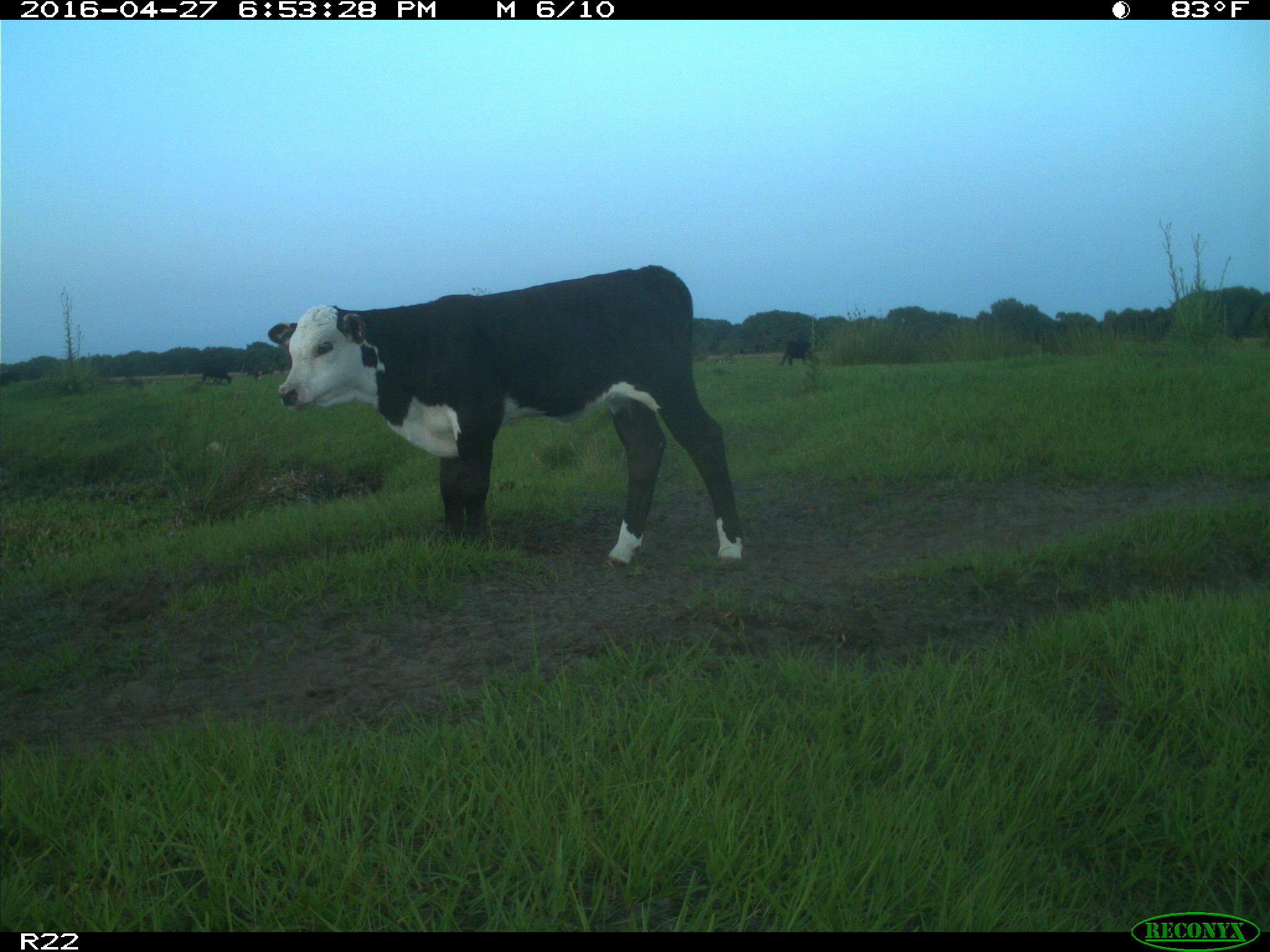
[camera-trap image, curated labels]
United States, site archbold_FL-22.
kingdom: Animalia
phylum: Chordata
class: Mammalia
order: Artiodactyla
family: Bovidae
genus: Bos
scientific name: Bos taurus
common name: domestic cow